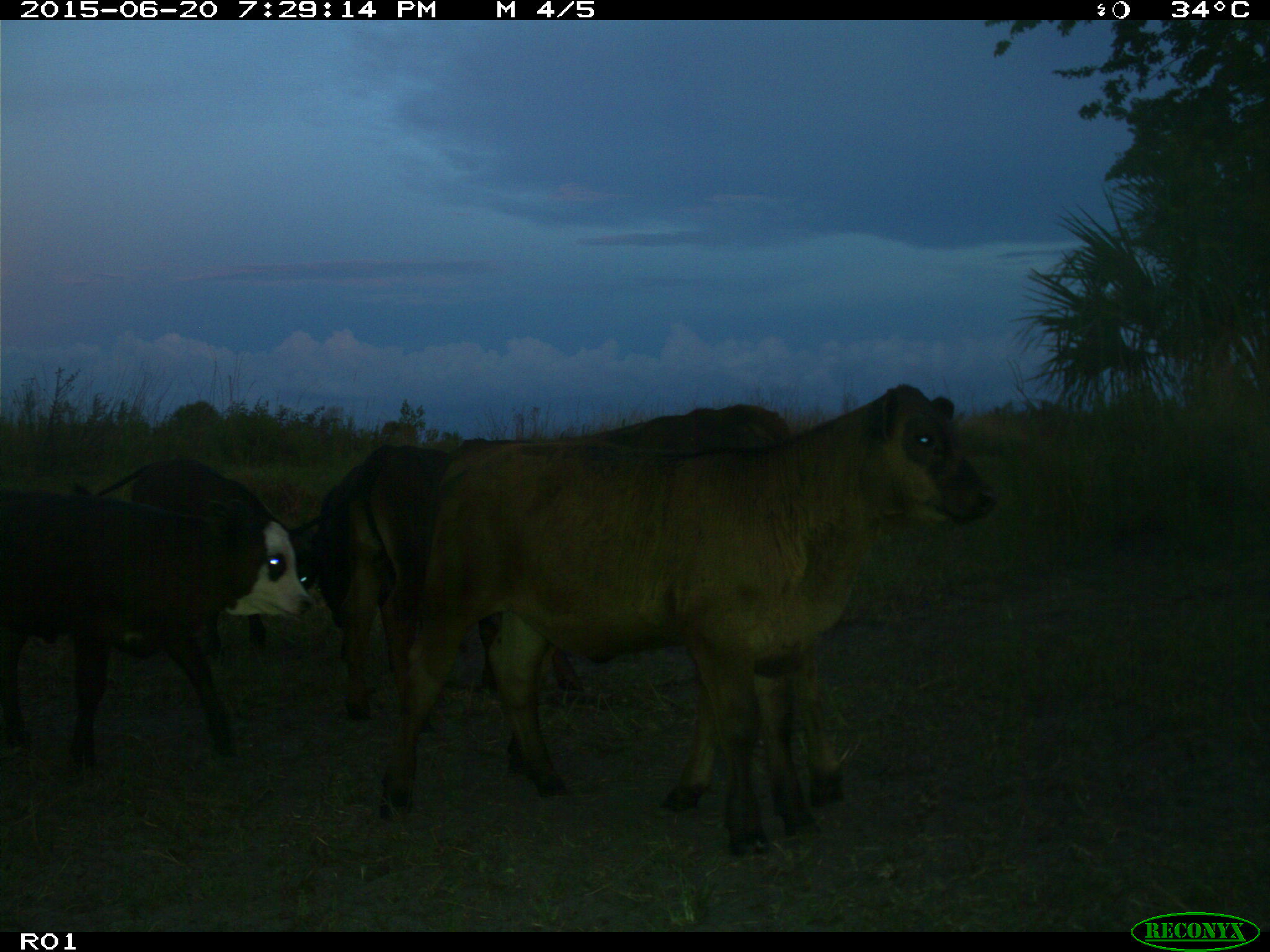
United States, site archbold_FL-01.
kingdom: Animalia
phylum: Chordata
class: Mammalia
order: Artiodactyla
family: Bovidae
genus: Bos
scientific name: Bos taurus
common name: domestic cow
Bos taurus (domestic cow).